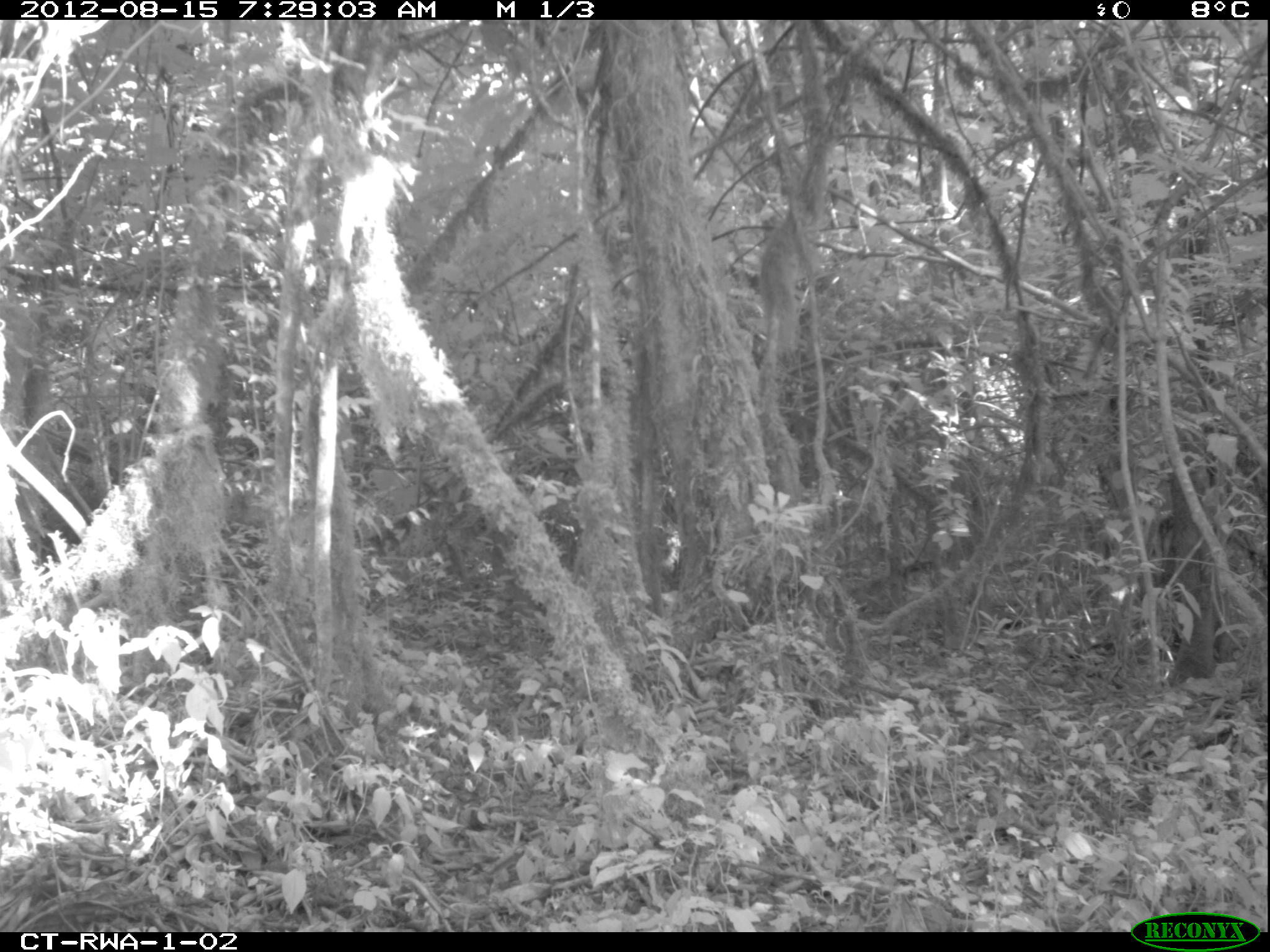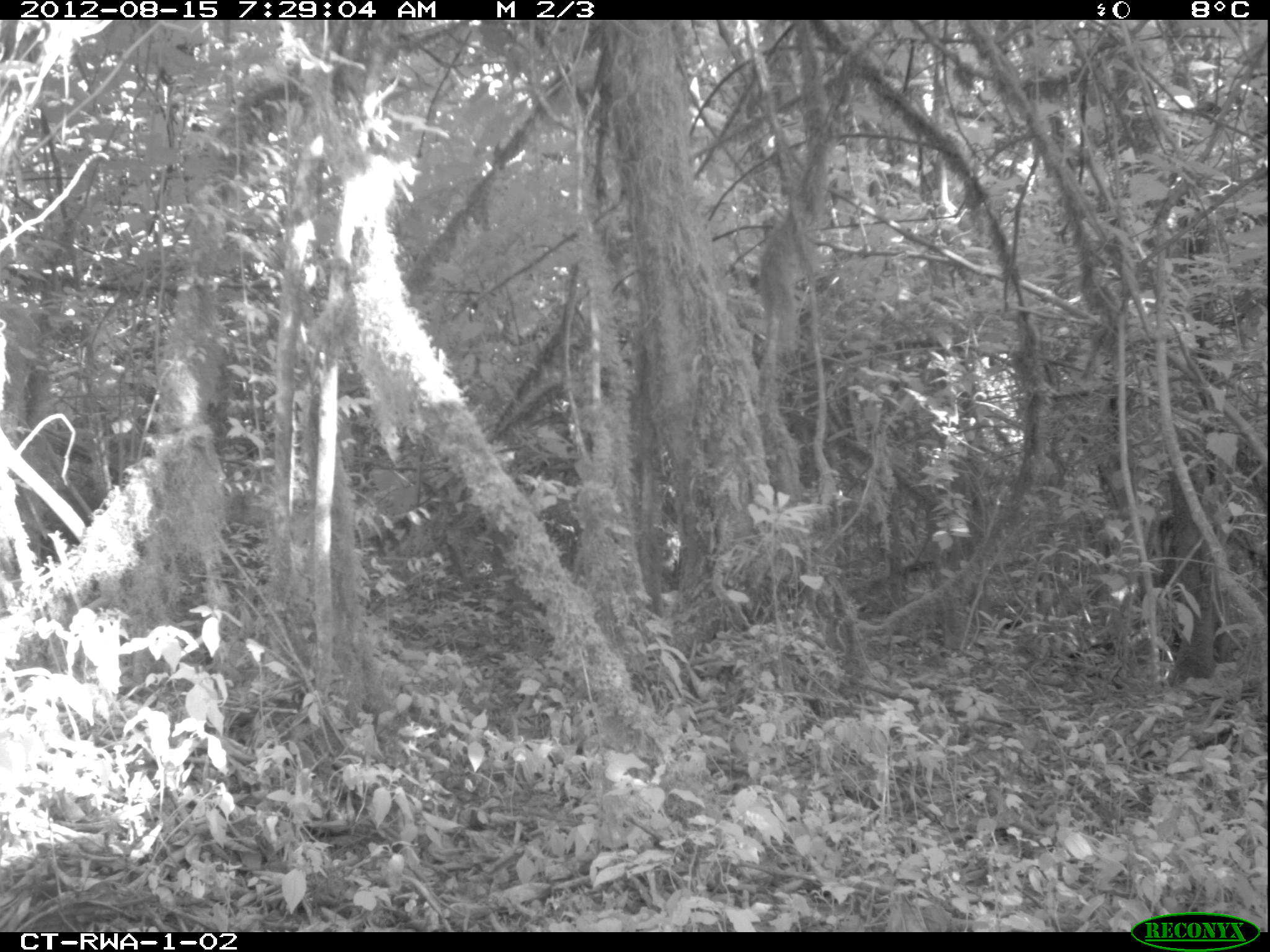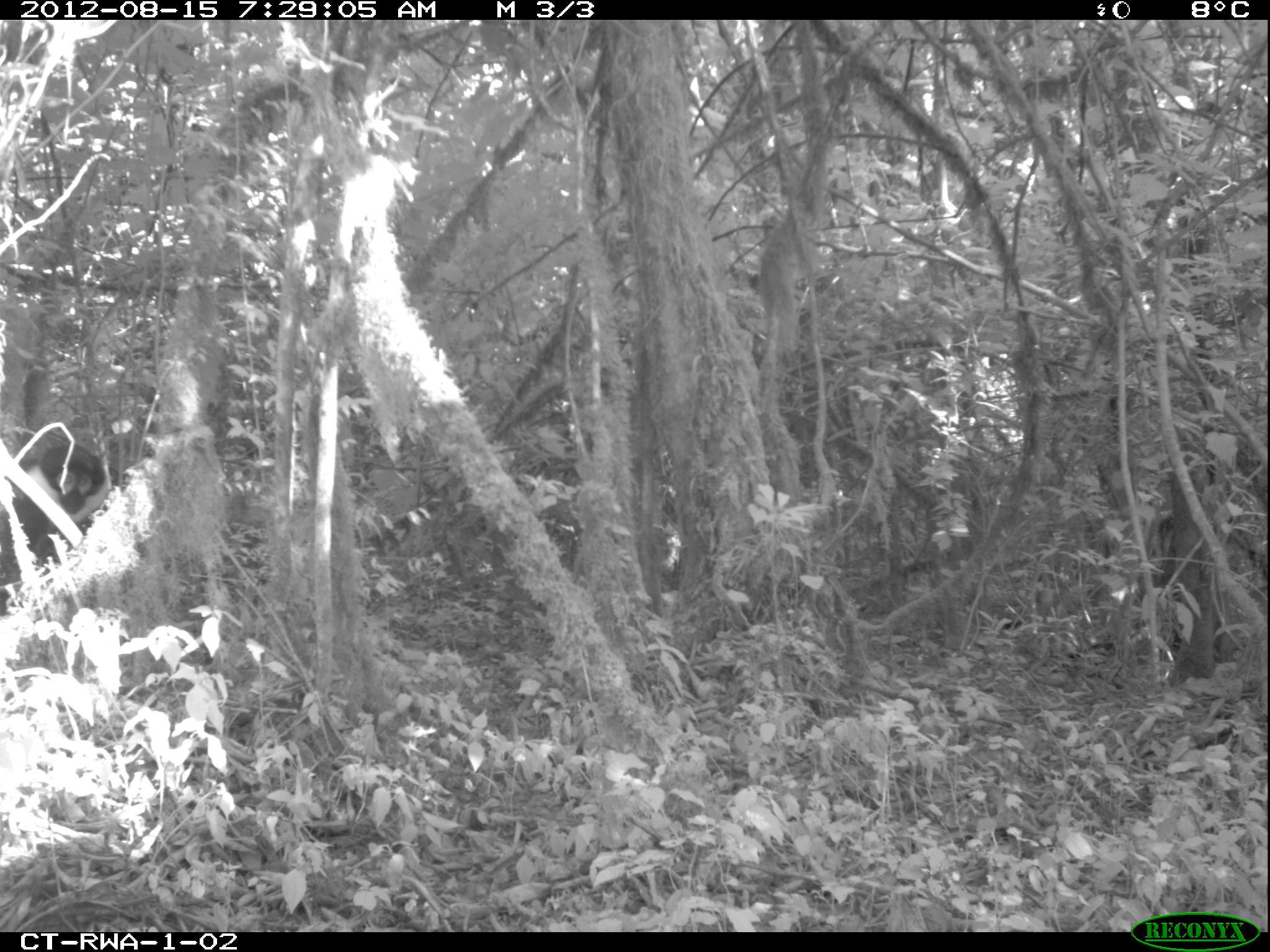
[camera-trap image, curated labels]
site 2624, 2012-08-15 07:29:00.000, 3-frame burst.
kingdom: Animalia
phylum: Chordata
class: Mammalia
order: Primates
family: Cercopithecidae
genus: Allochrocebus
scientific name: Allochrocebus lhoesti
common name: l'hoest's monkey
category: cercopithecus lhoesti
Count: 4.